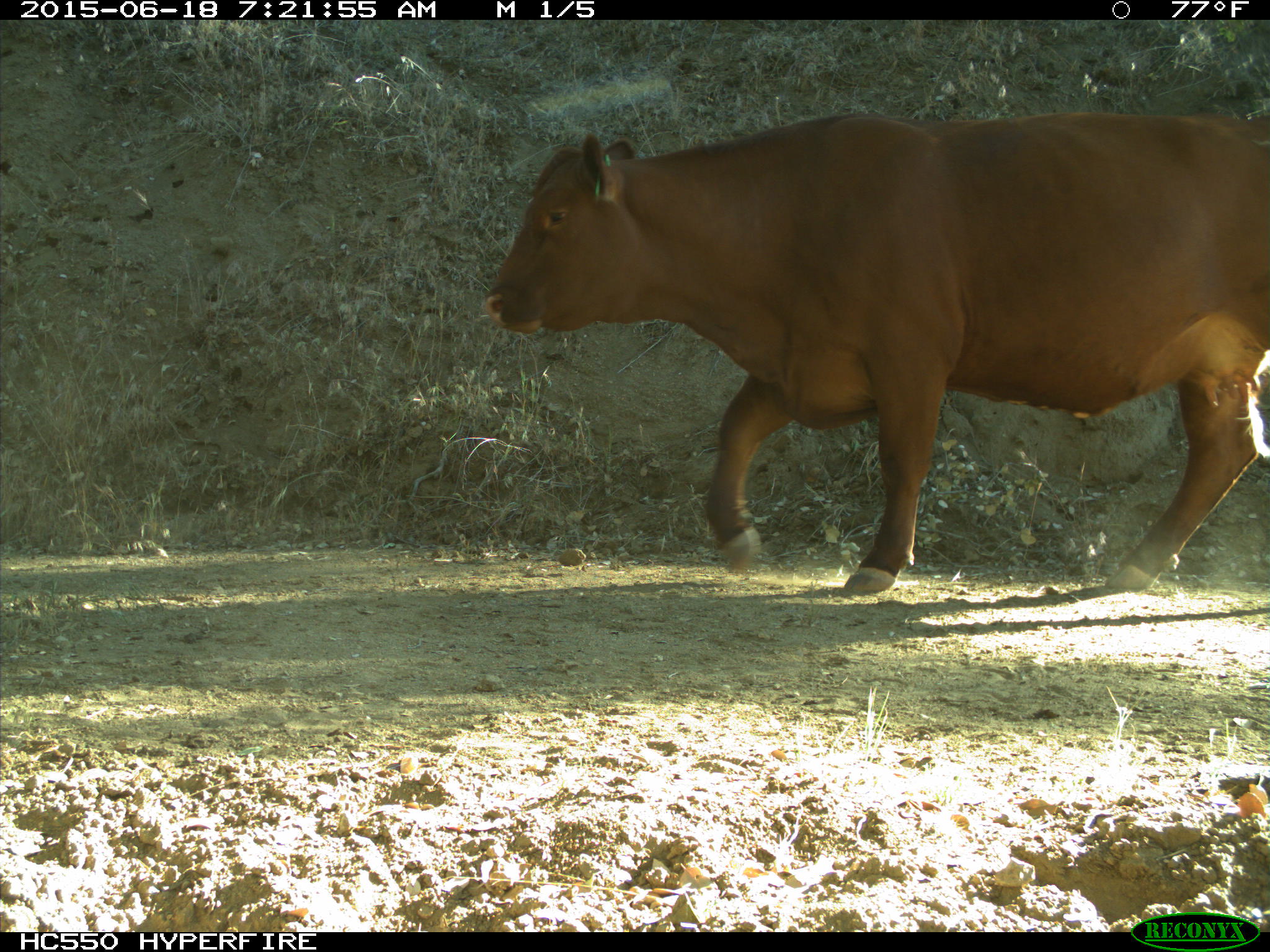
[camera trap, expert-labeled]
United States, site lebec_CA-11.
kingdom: Animalia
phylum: Chordata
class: Mammalia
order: Artiodactyla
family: Bovidae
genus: Bos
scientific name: Bos taurus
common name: domestic cow